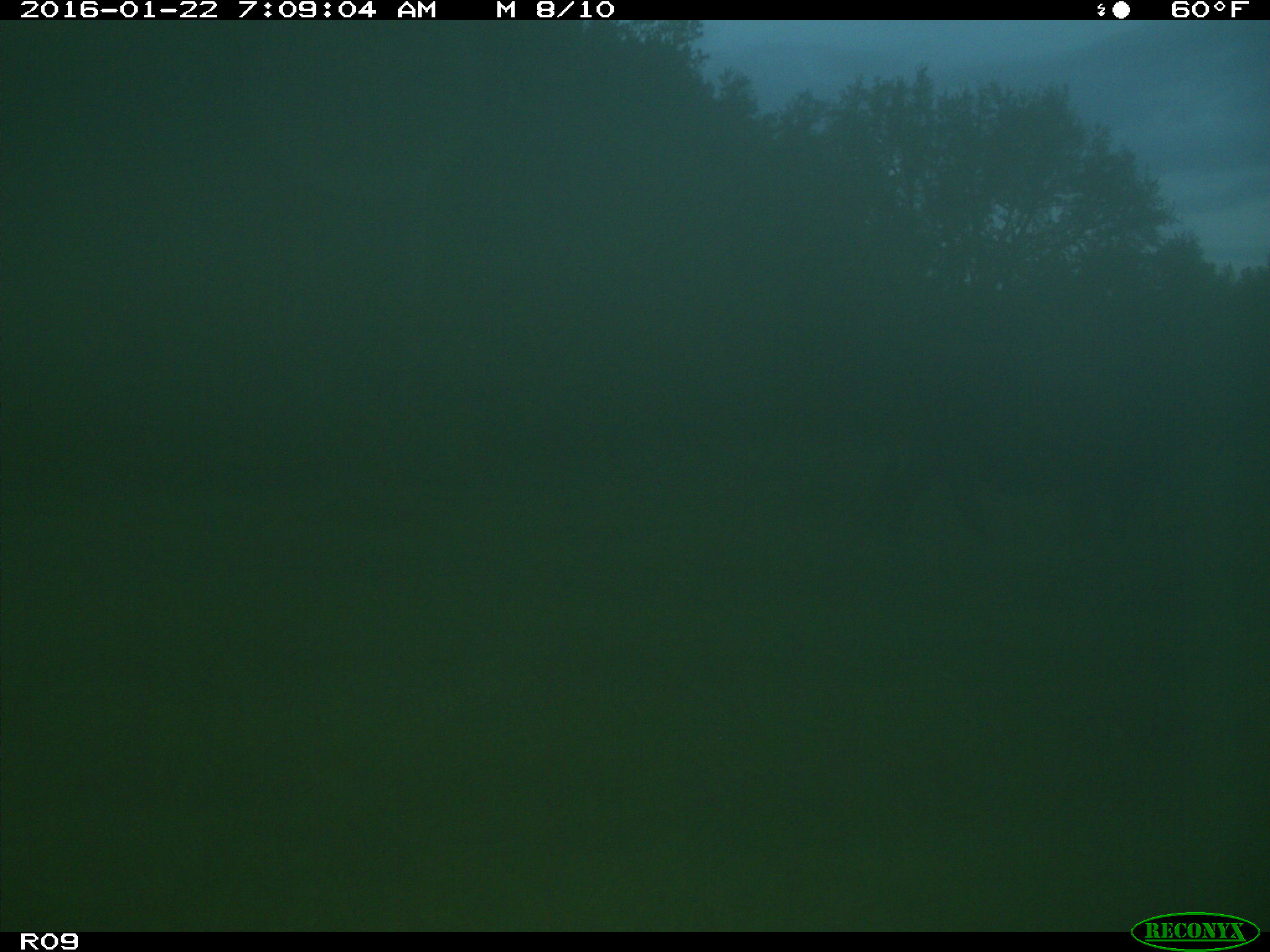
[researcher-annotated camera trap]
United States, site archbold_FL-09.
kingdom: Animalia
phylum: Chordata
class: Mammalia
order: Artiodactyla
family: Bovidae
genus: Bos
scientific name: Bos taurus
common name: domestic cow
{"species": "Bos taurus (domestic cow)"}